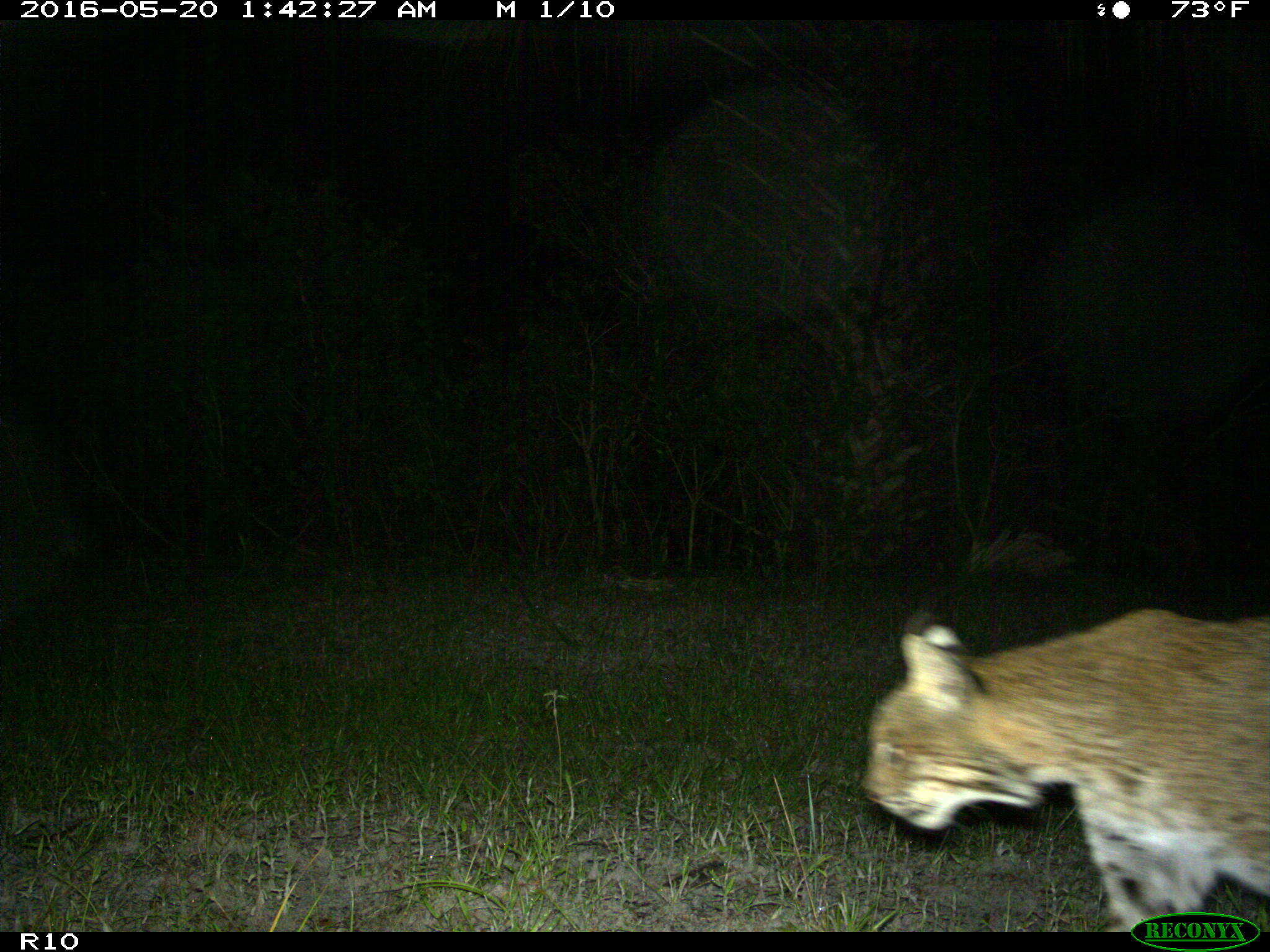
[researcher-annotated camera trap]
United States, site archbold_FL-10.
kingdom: Animalia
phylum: Chordata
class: Mammalia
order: Carnivora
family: Felidae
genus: Lynx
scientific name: Lynx rufus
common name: bobcat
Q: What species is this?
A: Lynx rufus (bobcat).